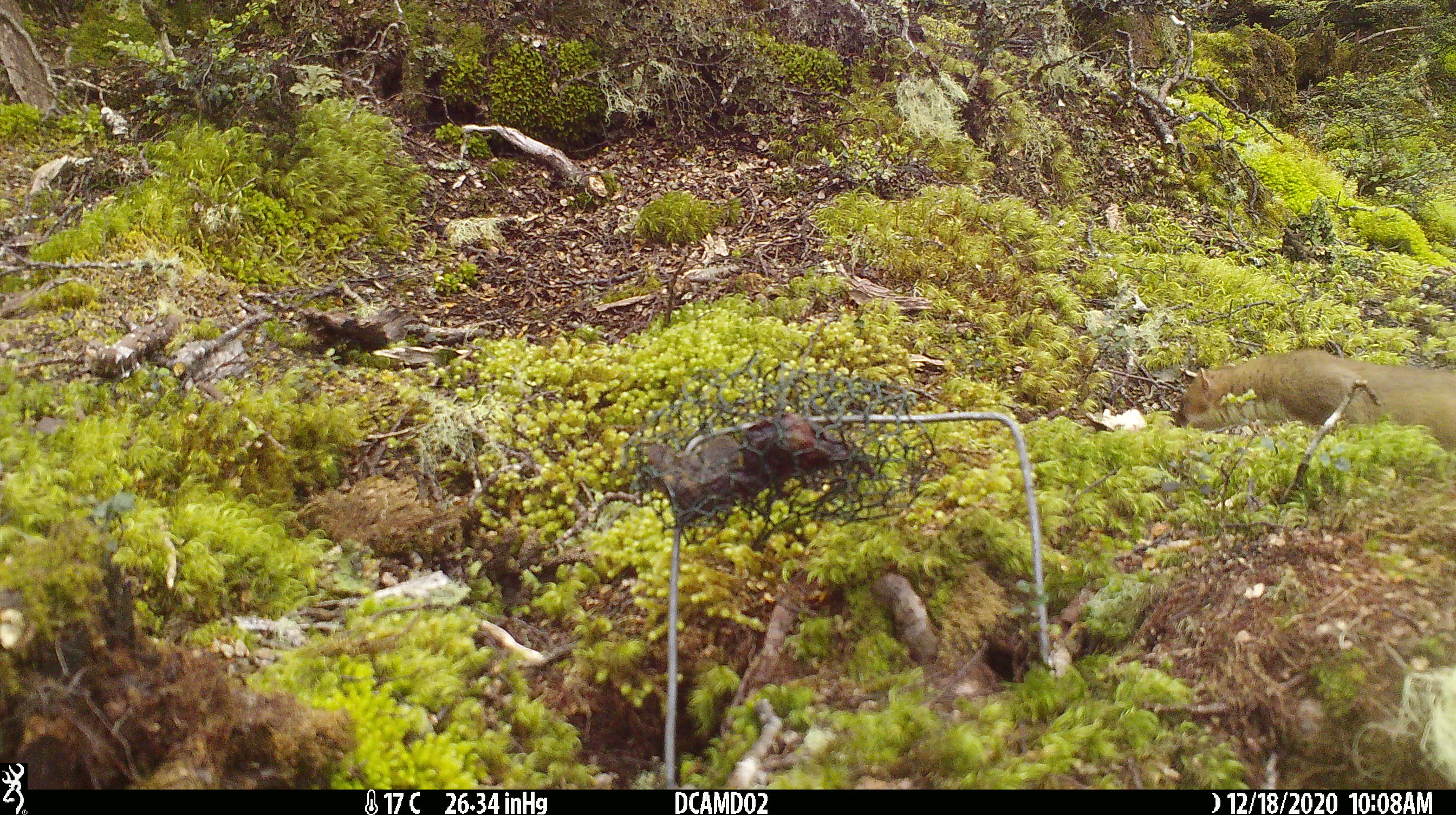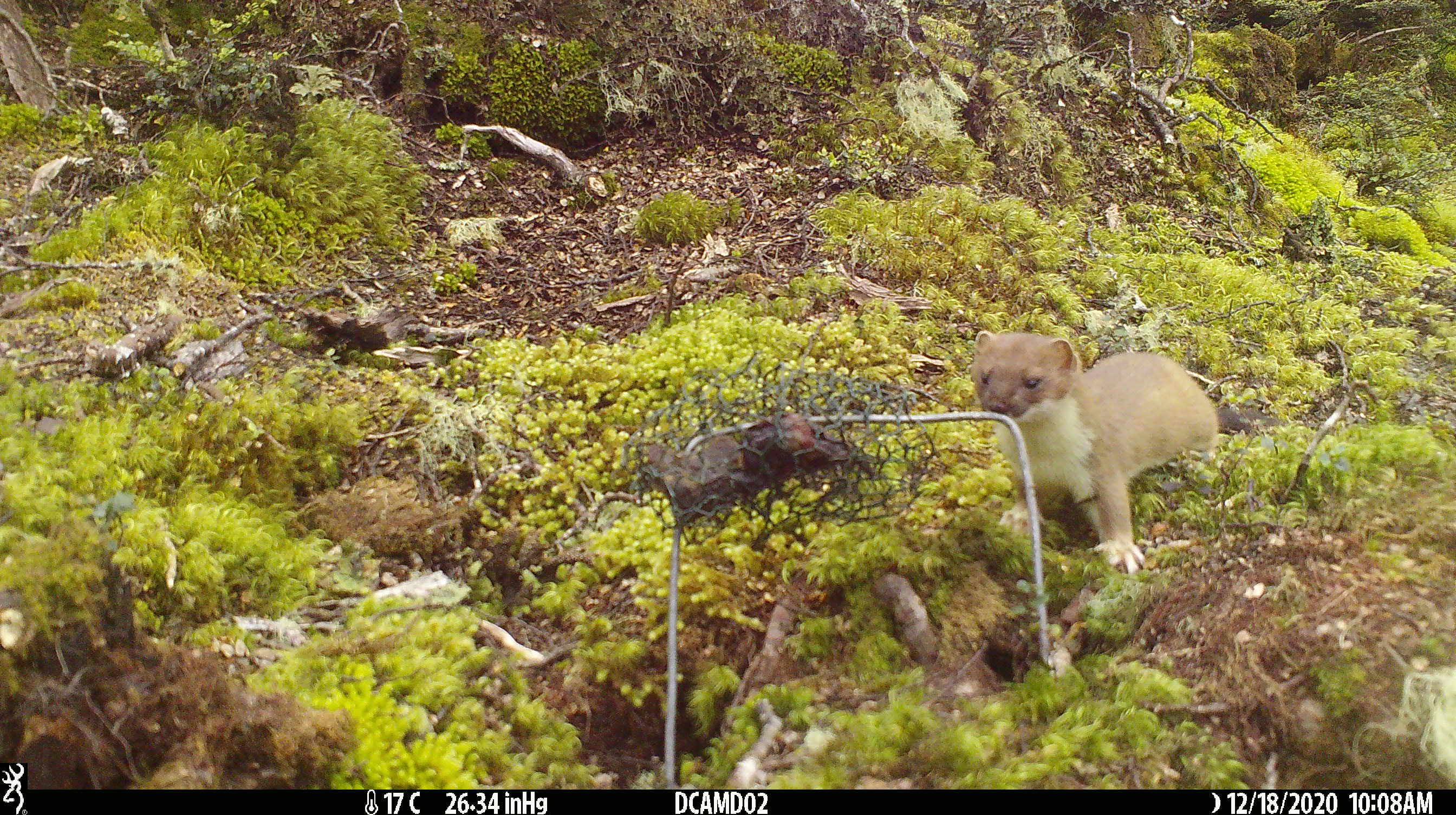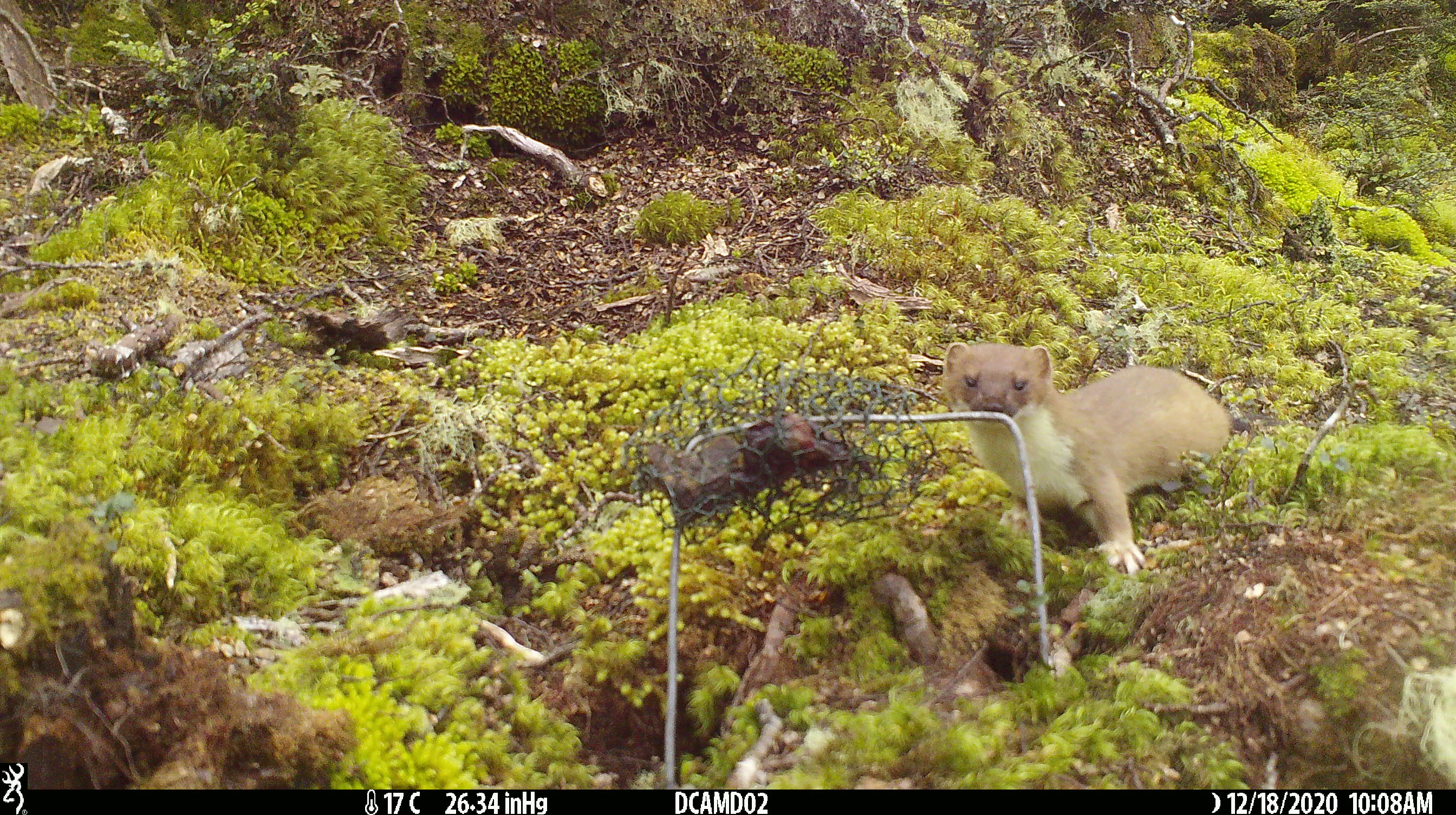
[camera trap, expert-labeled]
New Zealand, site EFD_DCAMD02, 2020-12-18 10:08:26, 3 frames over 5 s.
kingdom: Animalia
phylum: Chordata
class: Mammalia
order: Carnivora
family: Mustelidae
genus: Mustela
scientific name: Mustela erminea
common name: stoat